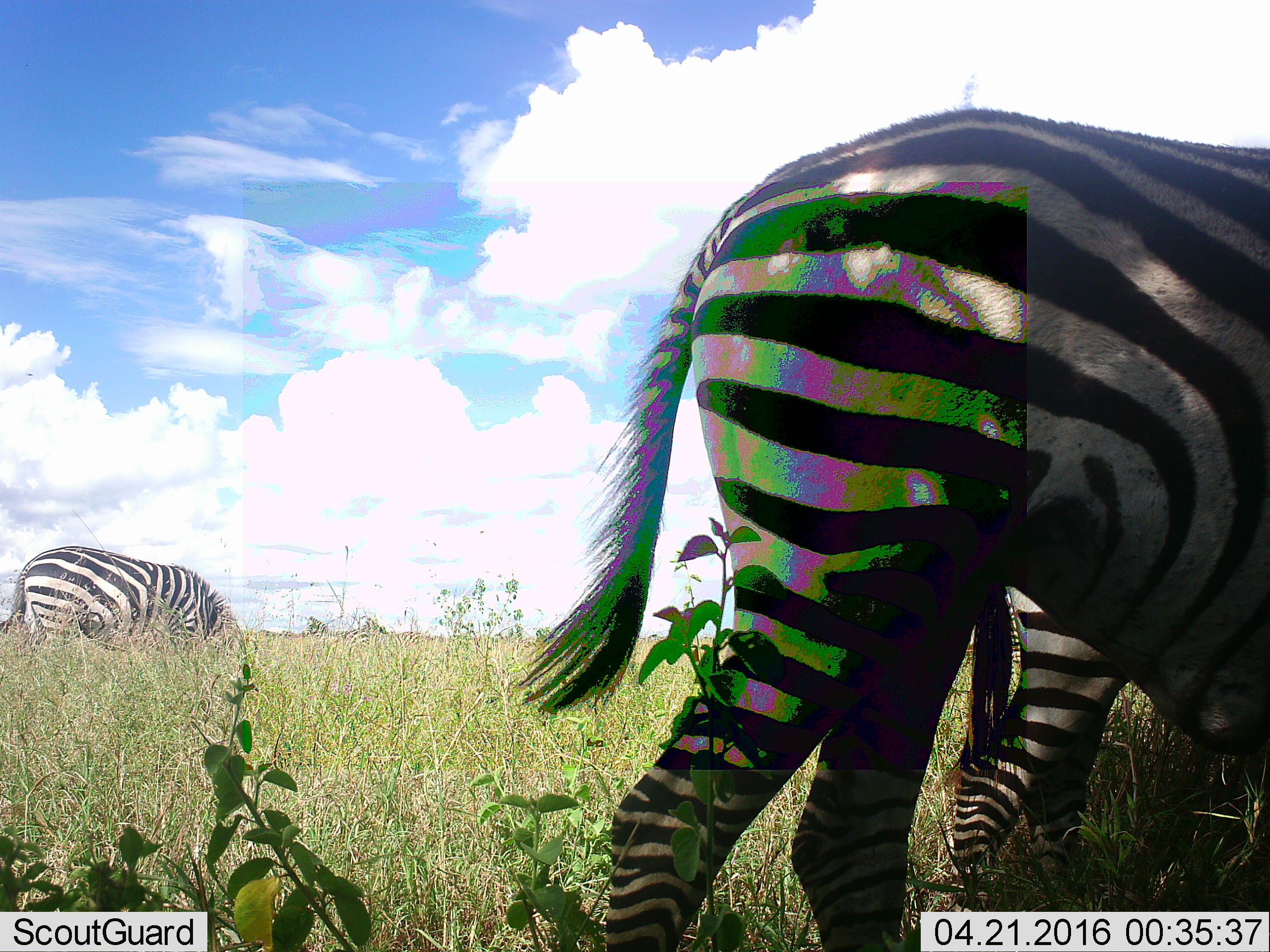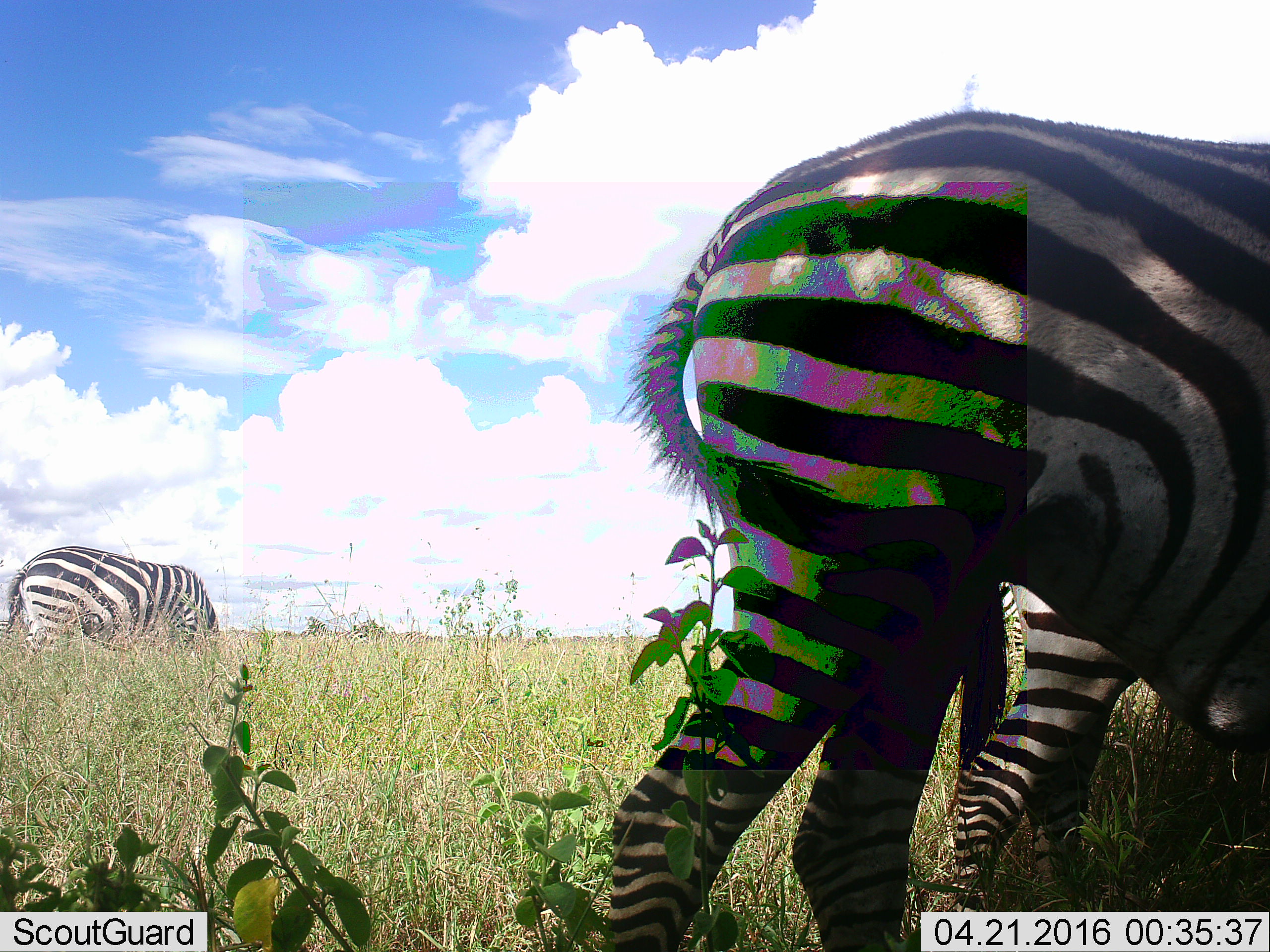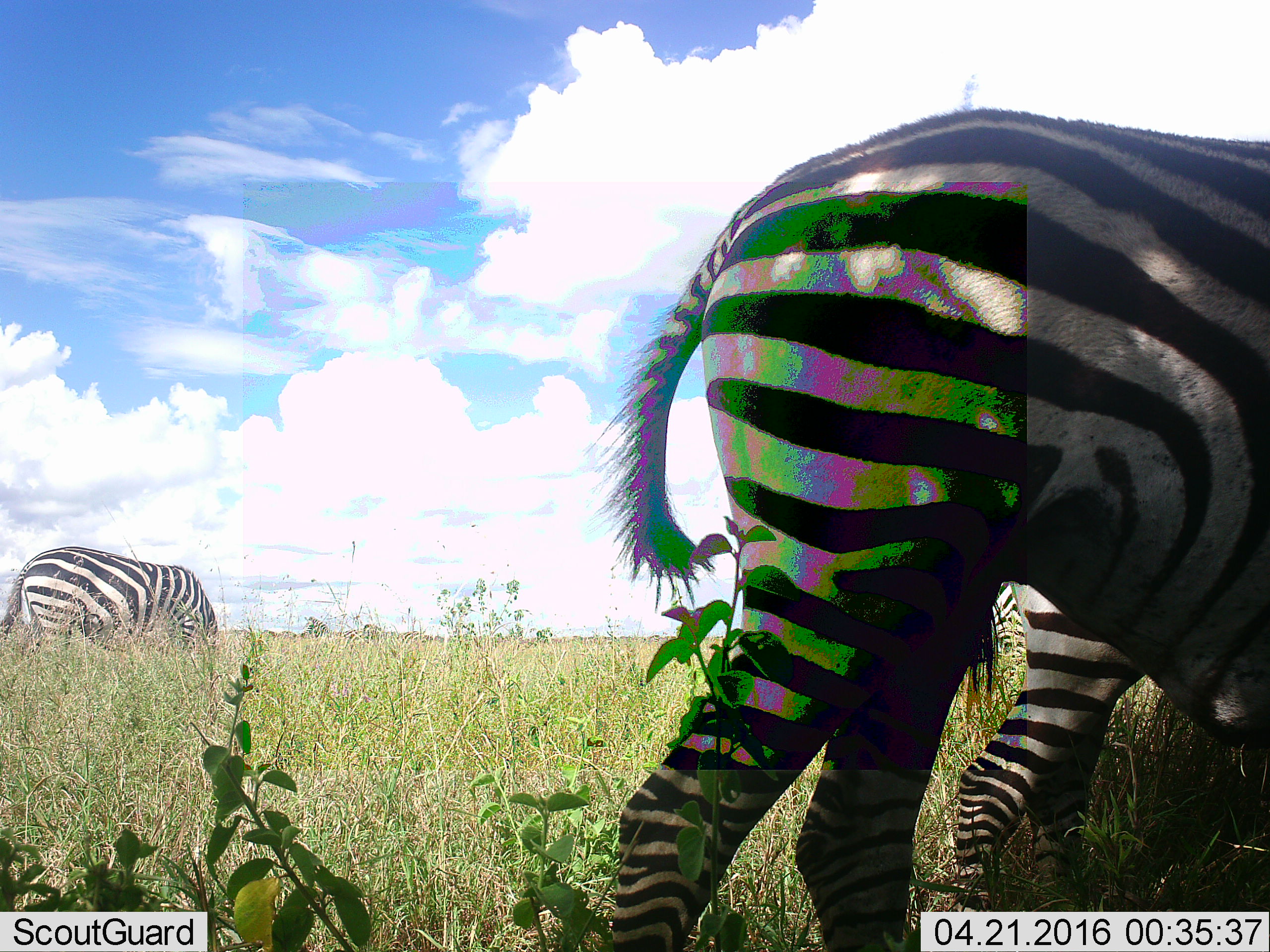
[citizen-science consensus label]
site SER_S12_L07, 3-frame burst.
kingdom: Animalia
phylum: Chordata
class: Mammalia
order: Perissodactyla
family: Equidae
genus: Equus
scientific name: Equus quagga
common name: plains zebra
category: zebraplains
Zebraplains (plains zebra) (Equus quagga), count 6. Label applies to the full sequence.